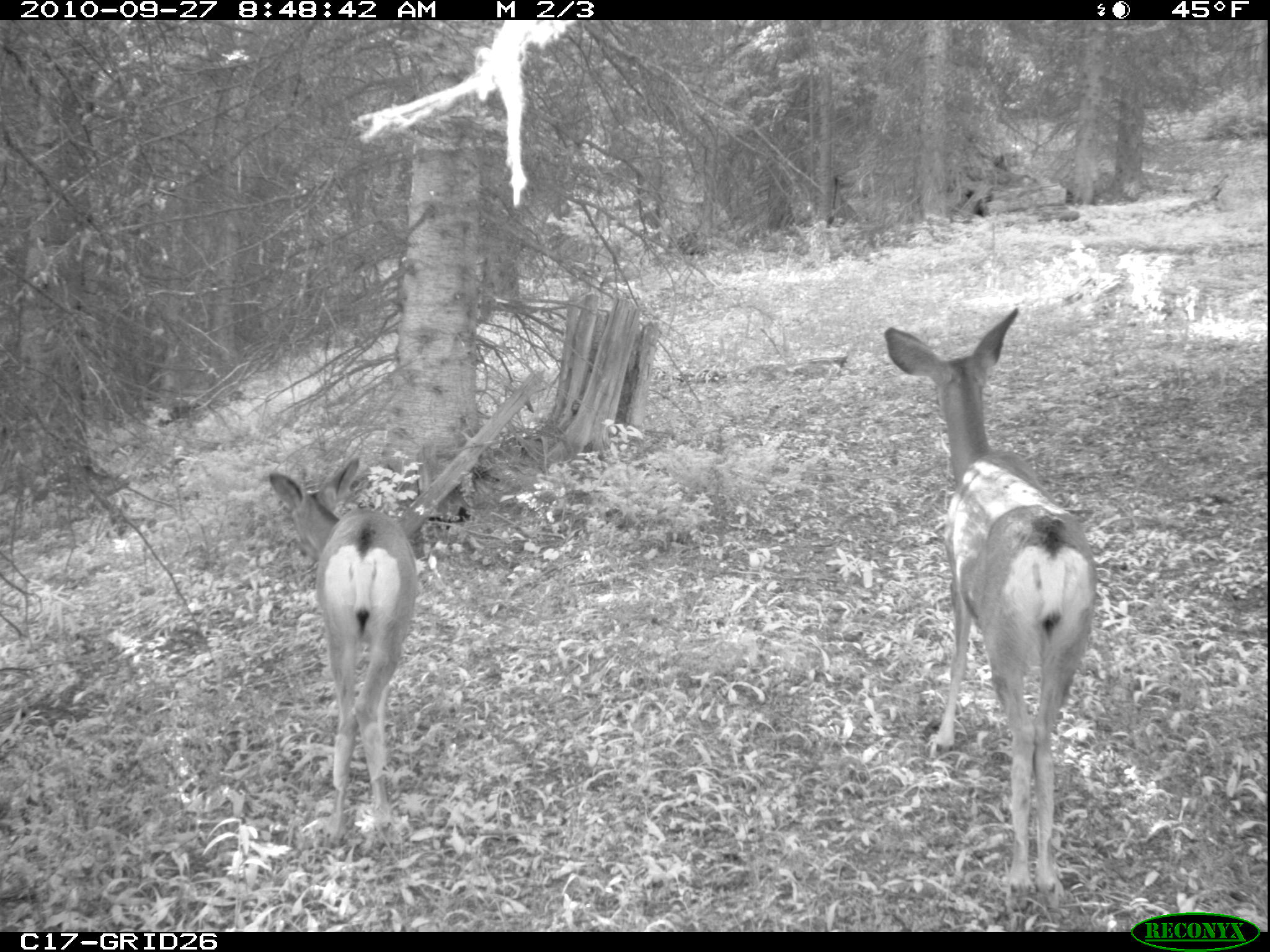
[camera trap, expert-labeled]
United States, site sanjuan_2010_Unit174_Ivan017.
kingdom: Animalia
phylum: Chordata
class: Mammalia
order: Artiodactyla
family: Cervidae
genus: Odocoileus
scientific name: Odocoileus hemionus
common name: mule deer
Odocoileus hemionus (mule deer).